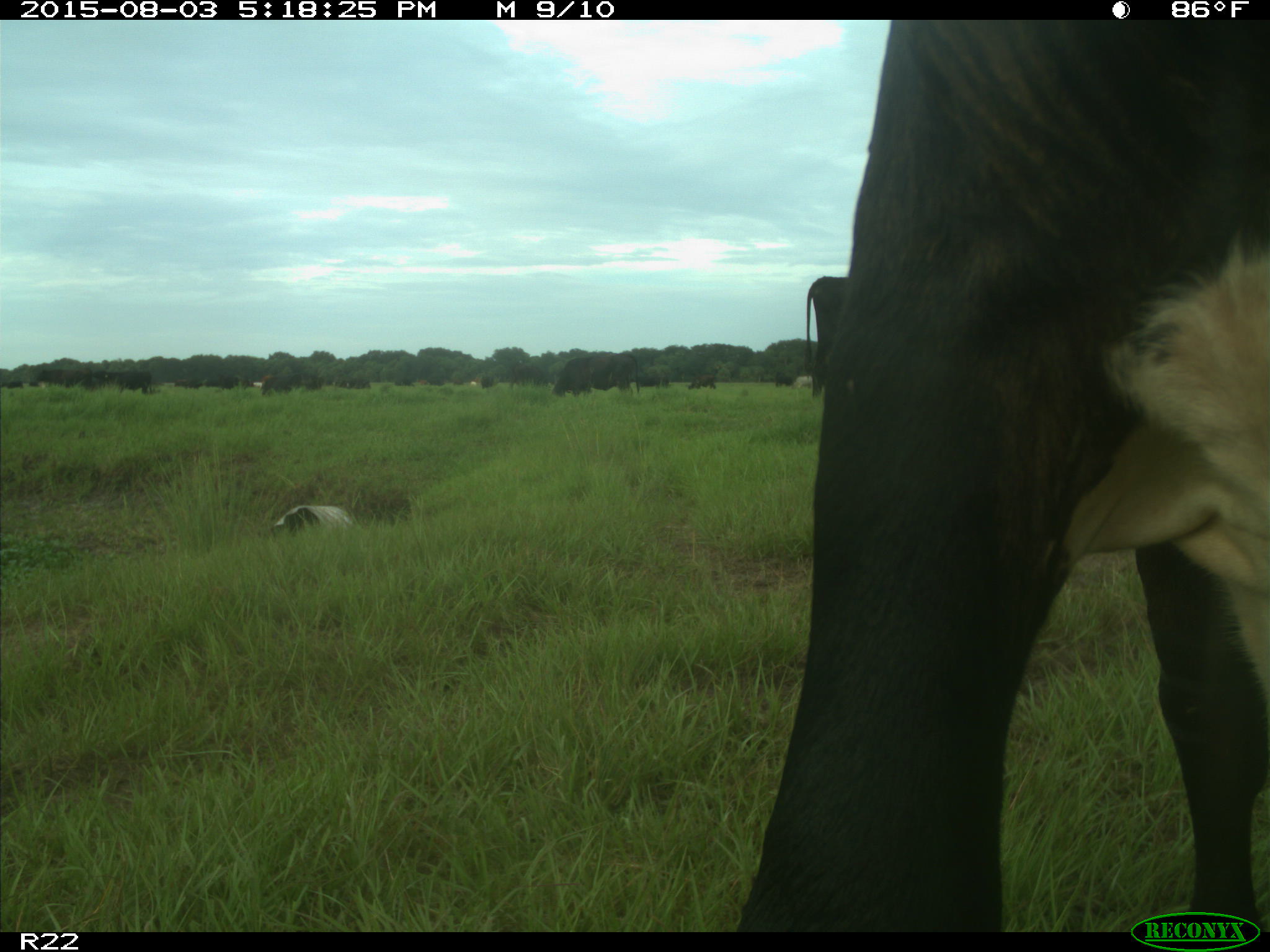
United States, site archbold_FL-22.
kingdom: Animalia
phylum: Chordata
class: Mammalia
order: Artiodactyla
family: Bovidae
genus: Bos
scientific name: Bos taurus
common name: domestic cow